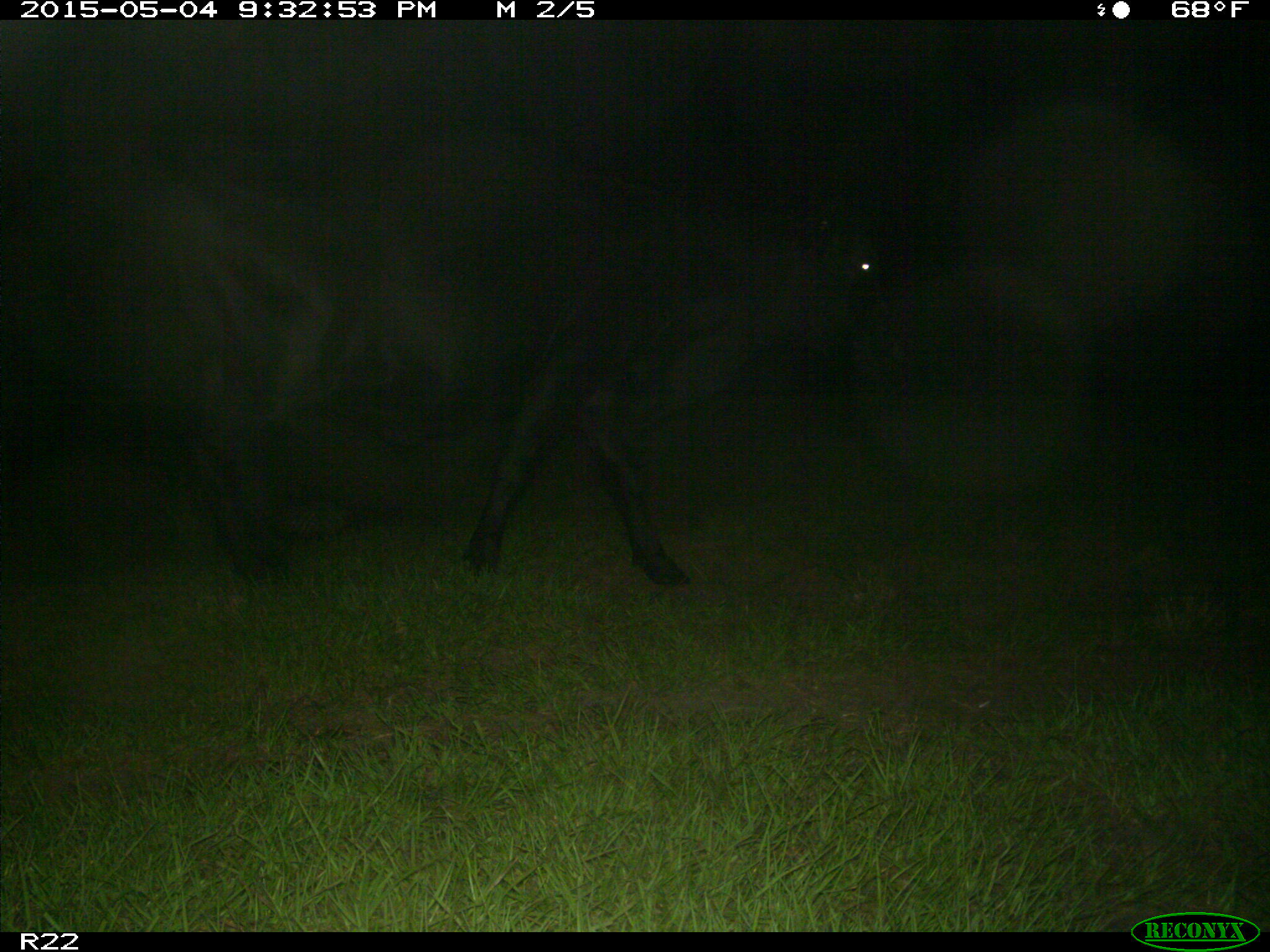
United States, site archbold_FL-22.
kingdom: Animalia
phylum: Chordata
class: Mammalia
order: Artiodactyla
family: Bovidae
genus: Bos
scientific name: Bos taurus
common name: domestic cow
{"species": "Bos taurus (domestic cow)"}